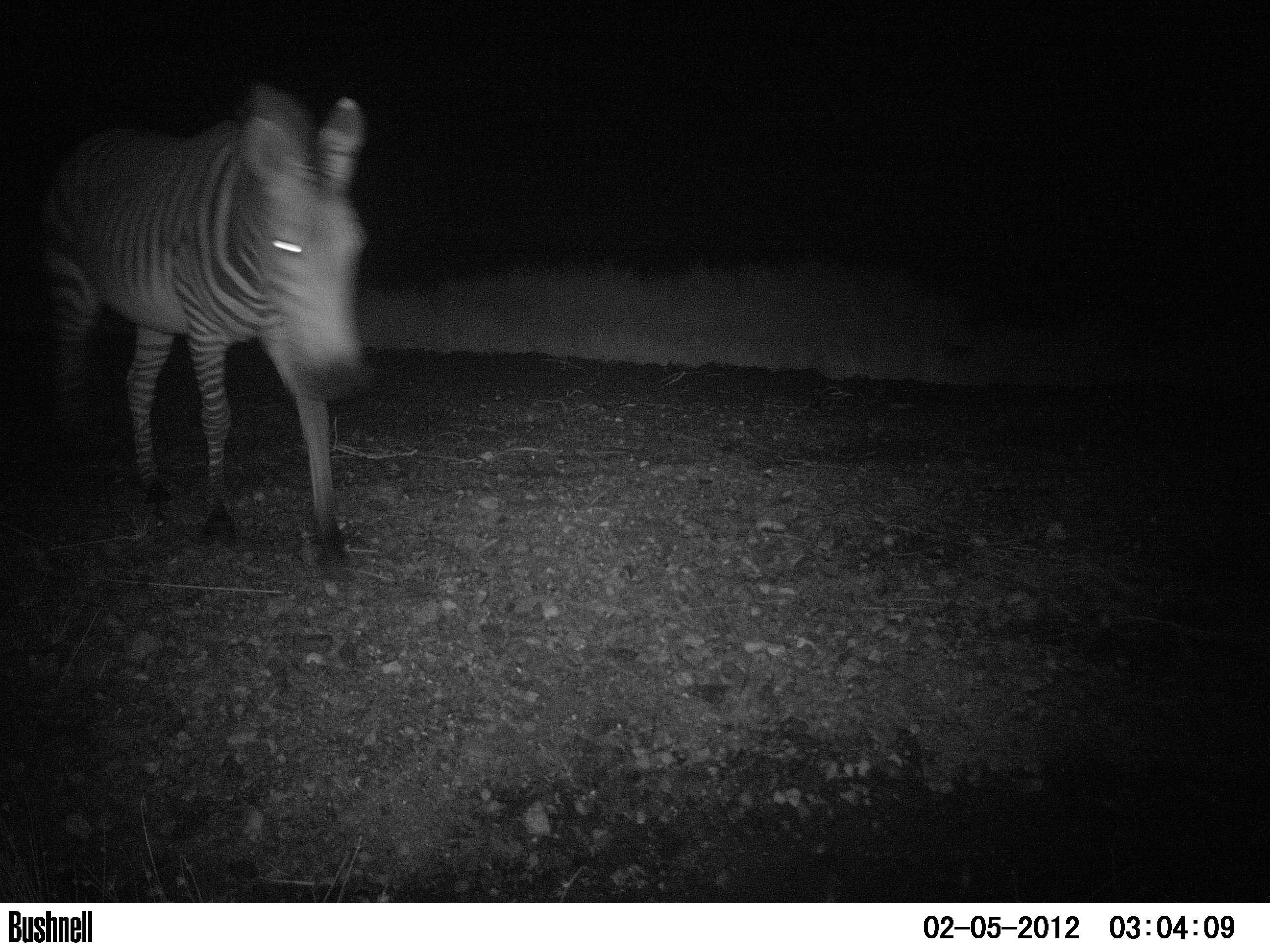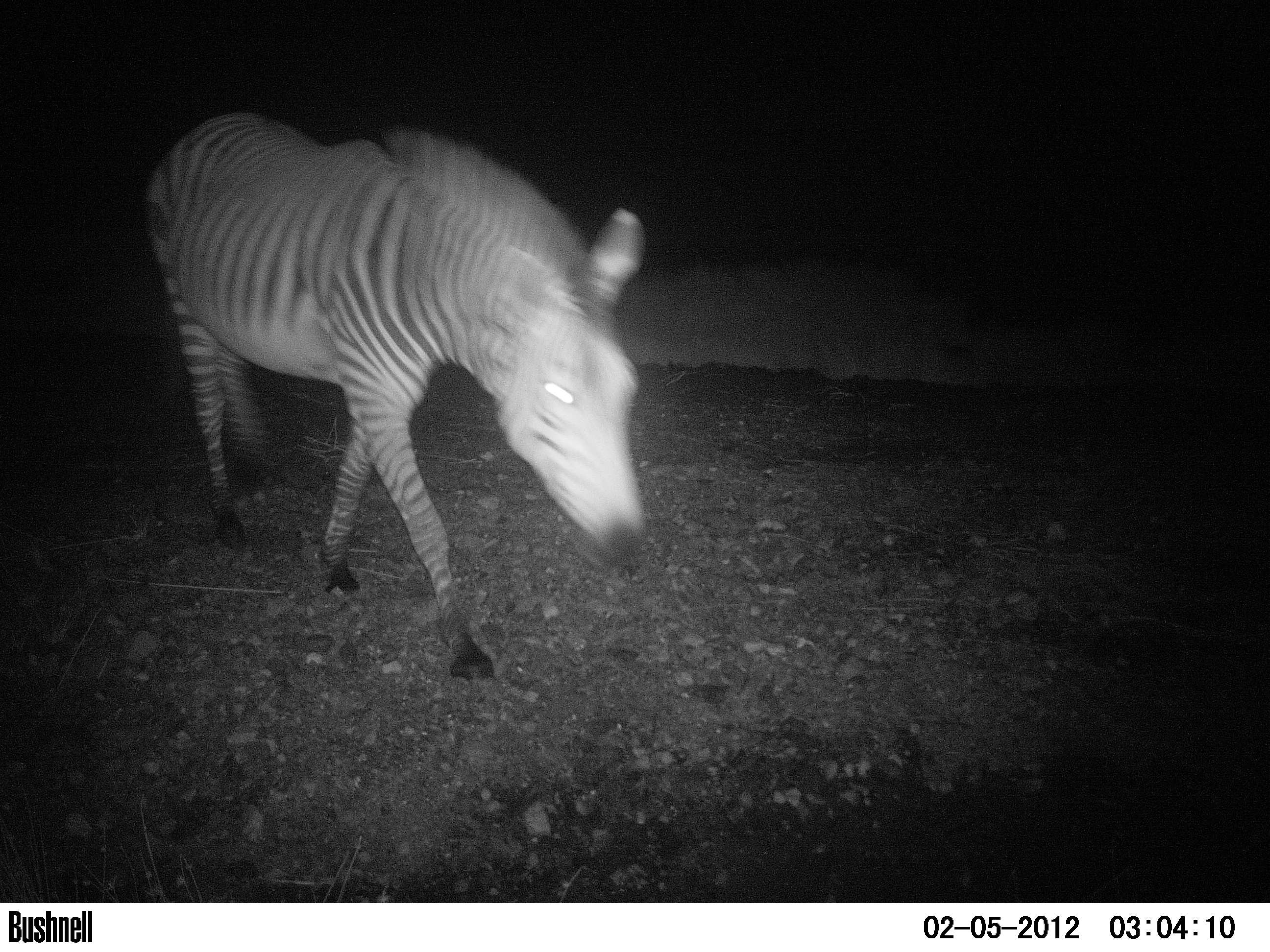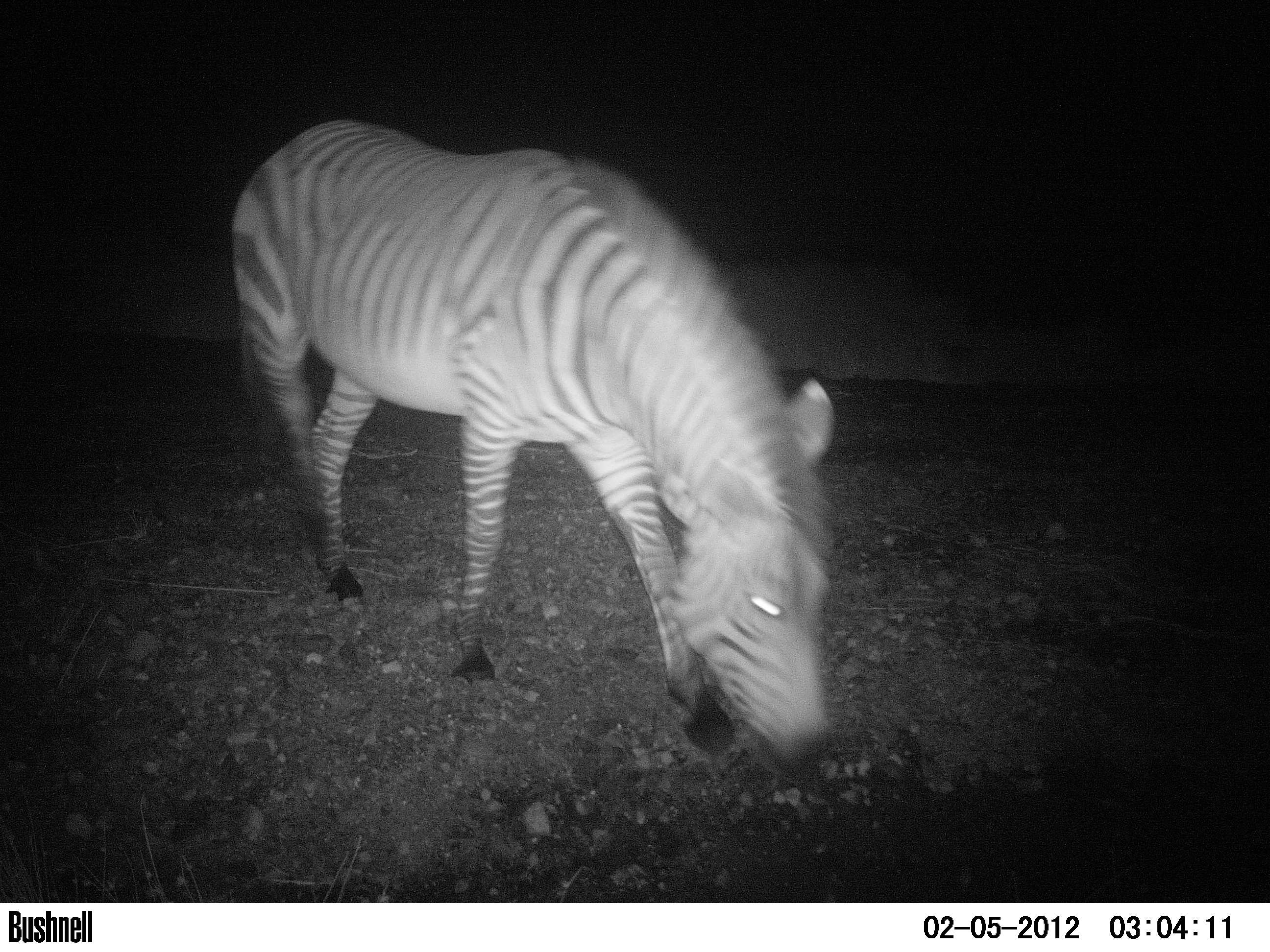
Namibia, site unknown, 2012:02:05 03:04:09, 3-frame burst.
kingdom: Animalia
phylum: Chordata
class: Mammalia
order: Perissodactyla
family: Equidae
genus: Equus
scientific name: Equus zebra hartmannae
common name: hartmann's mountain zebra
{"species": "Equus zebra hartmannae (hartmann's mountain zebra)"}